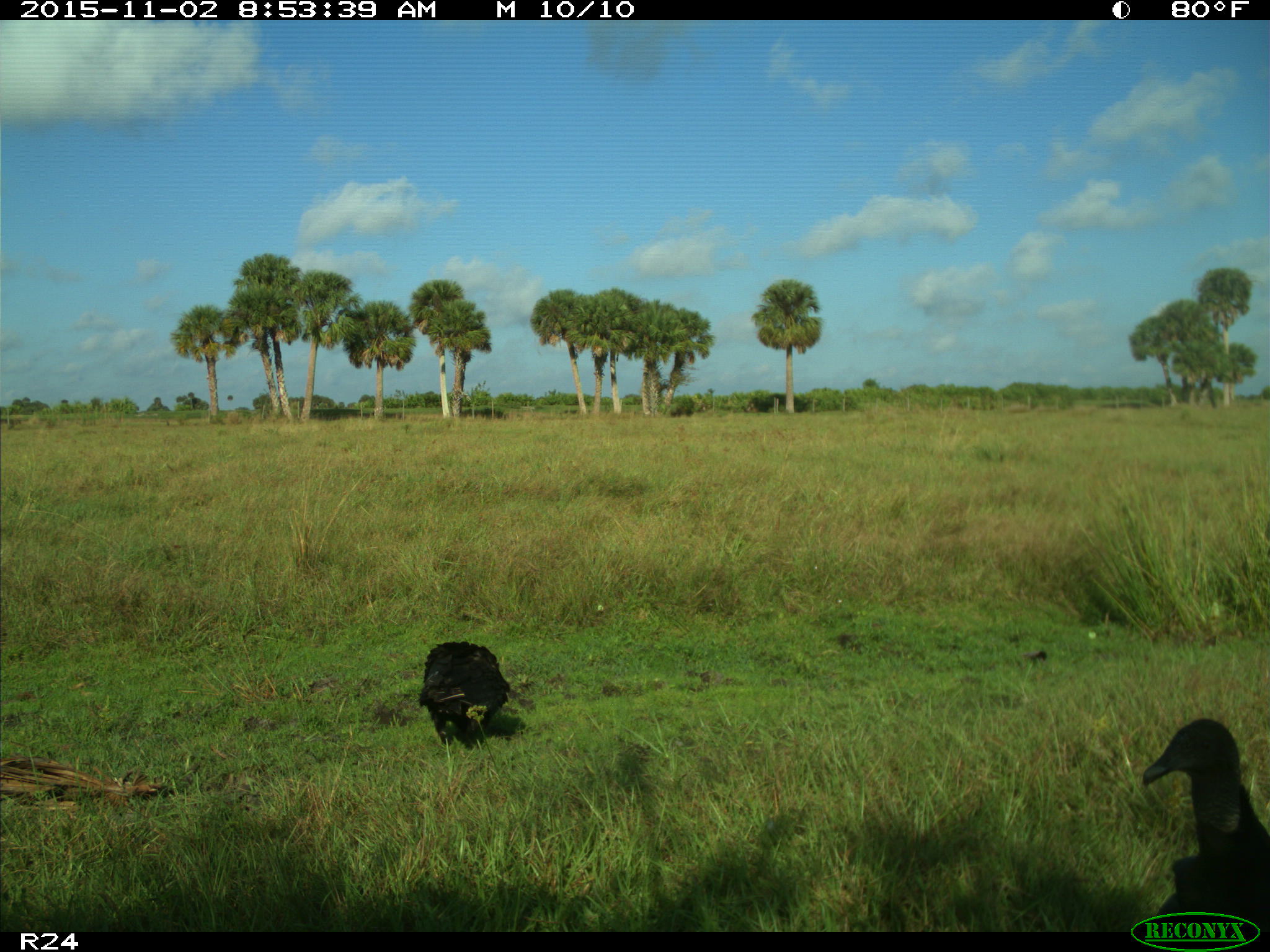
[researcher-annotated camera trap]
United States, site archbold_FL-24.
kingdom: Animalia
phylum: Chordata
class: Aves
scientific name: Aves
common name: birds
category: unidentified bird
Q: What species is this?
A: Unidentified bird (birds) (Aves).